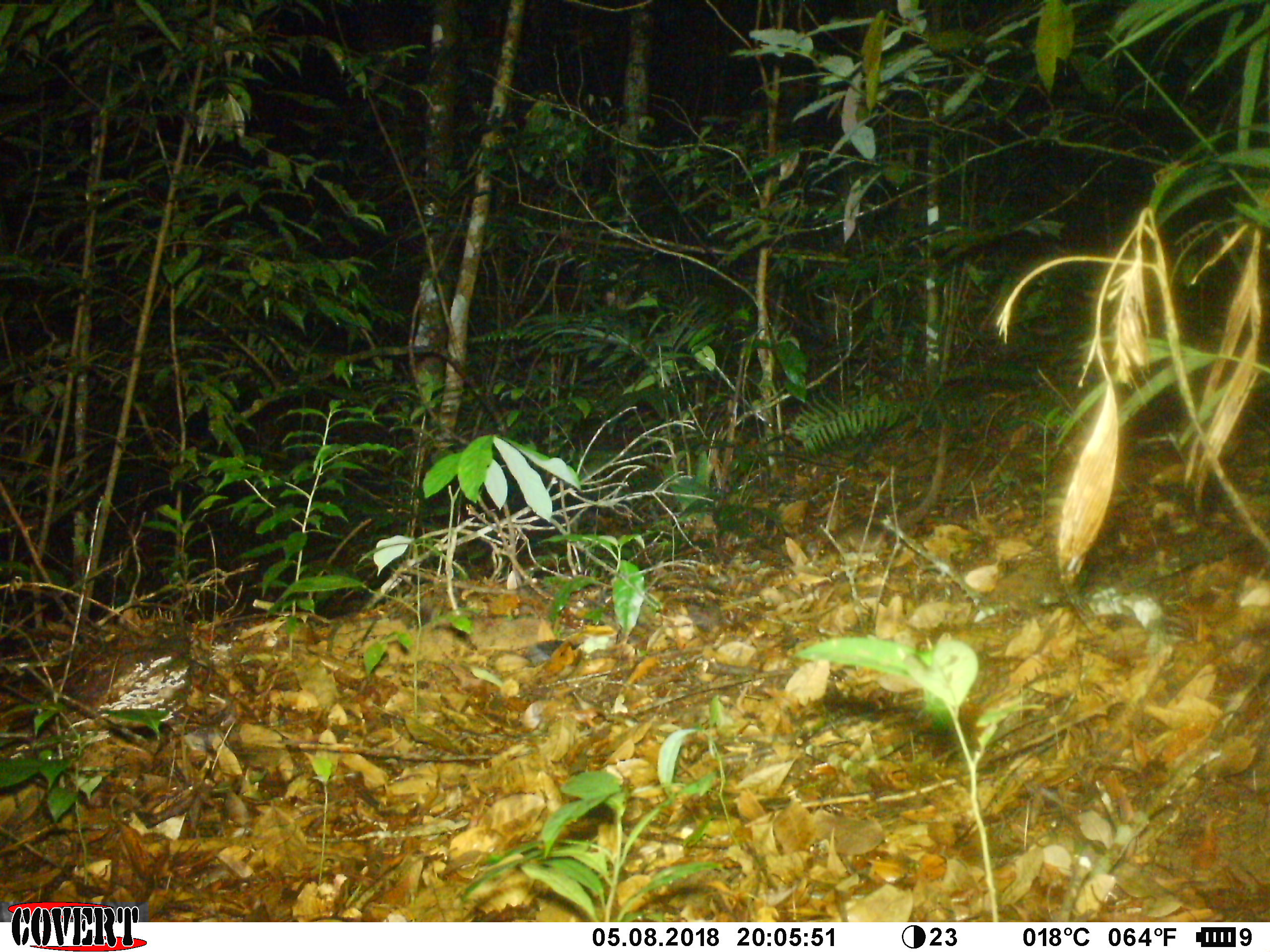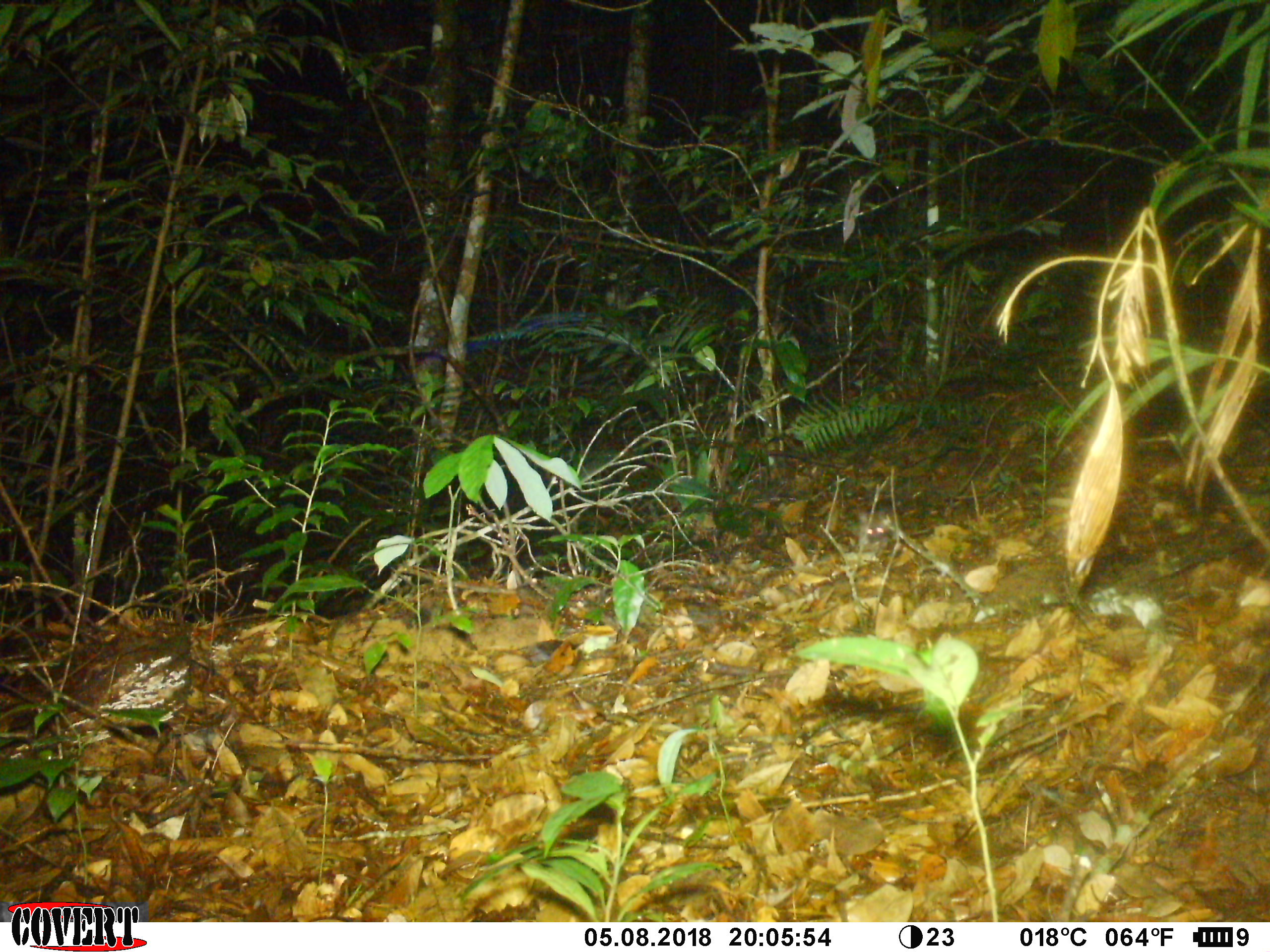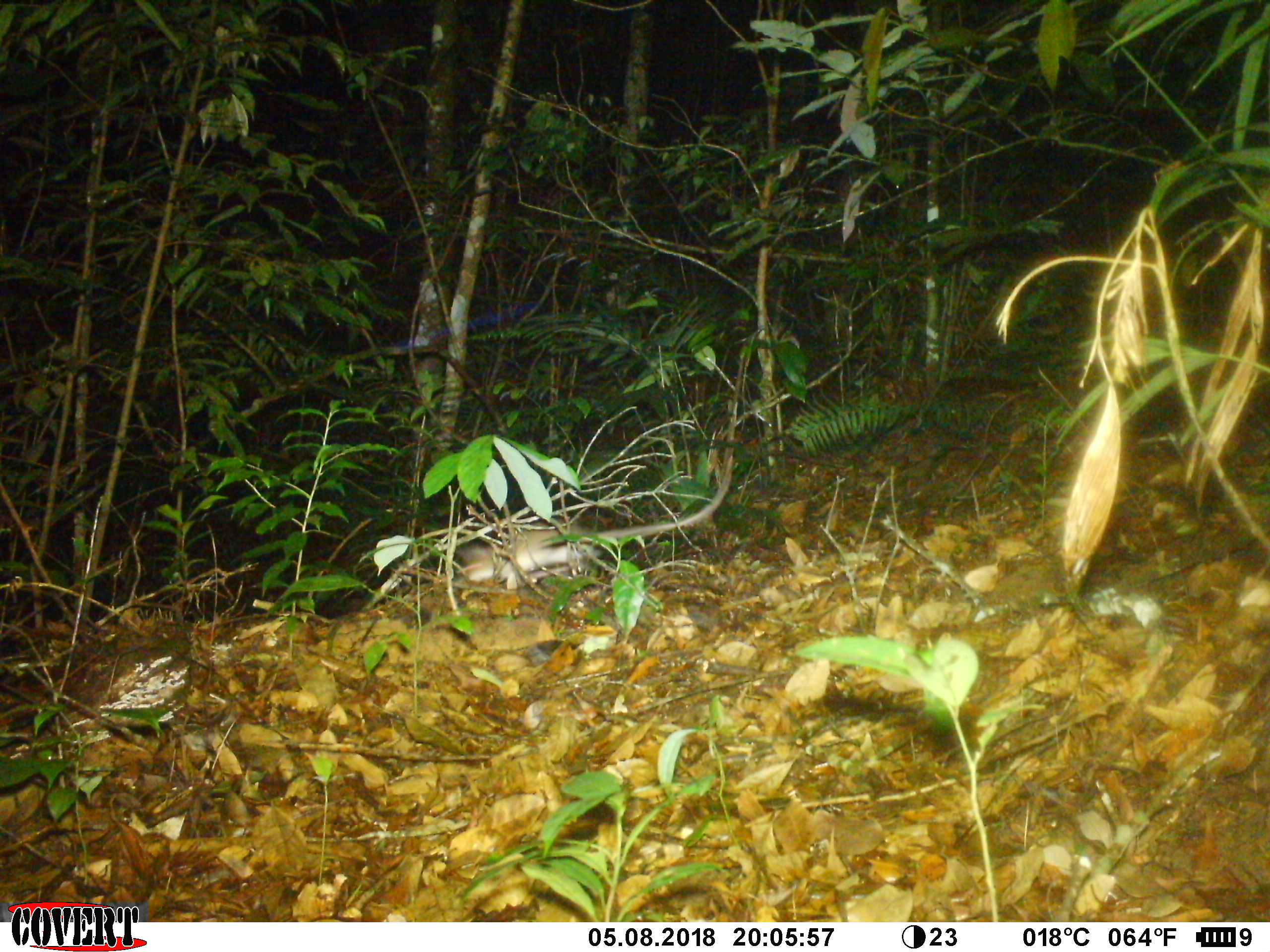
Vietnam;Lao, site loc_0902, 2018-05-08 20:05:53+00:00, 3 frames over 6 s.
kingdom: Animalia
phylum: Chordata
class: Mammalia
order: Rodentia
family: Muridae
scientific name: Muridae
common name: old-world mice and rats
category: unidentified murid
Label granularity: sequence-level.